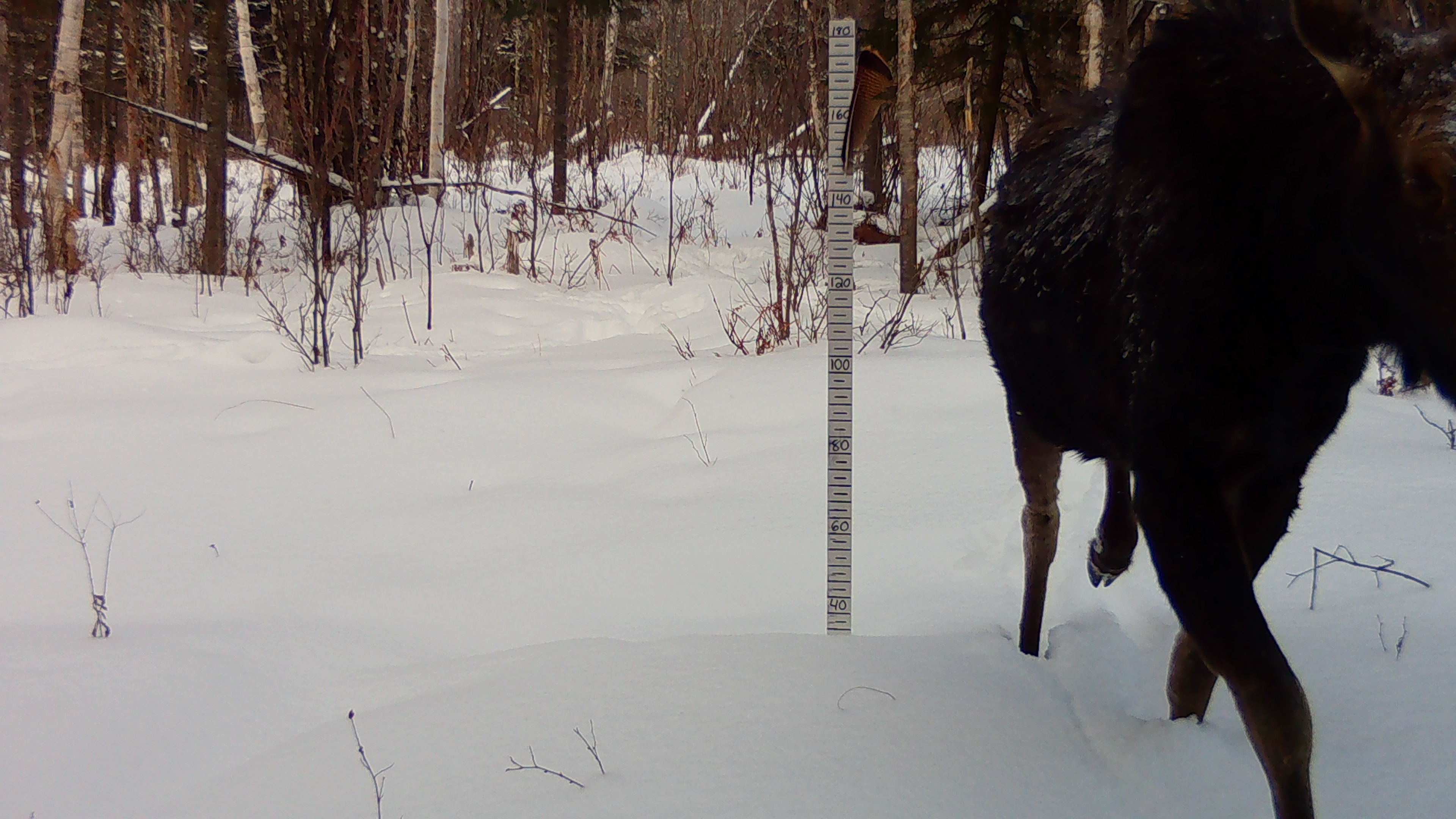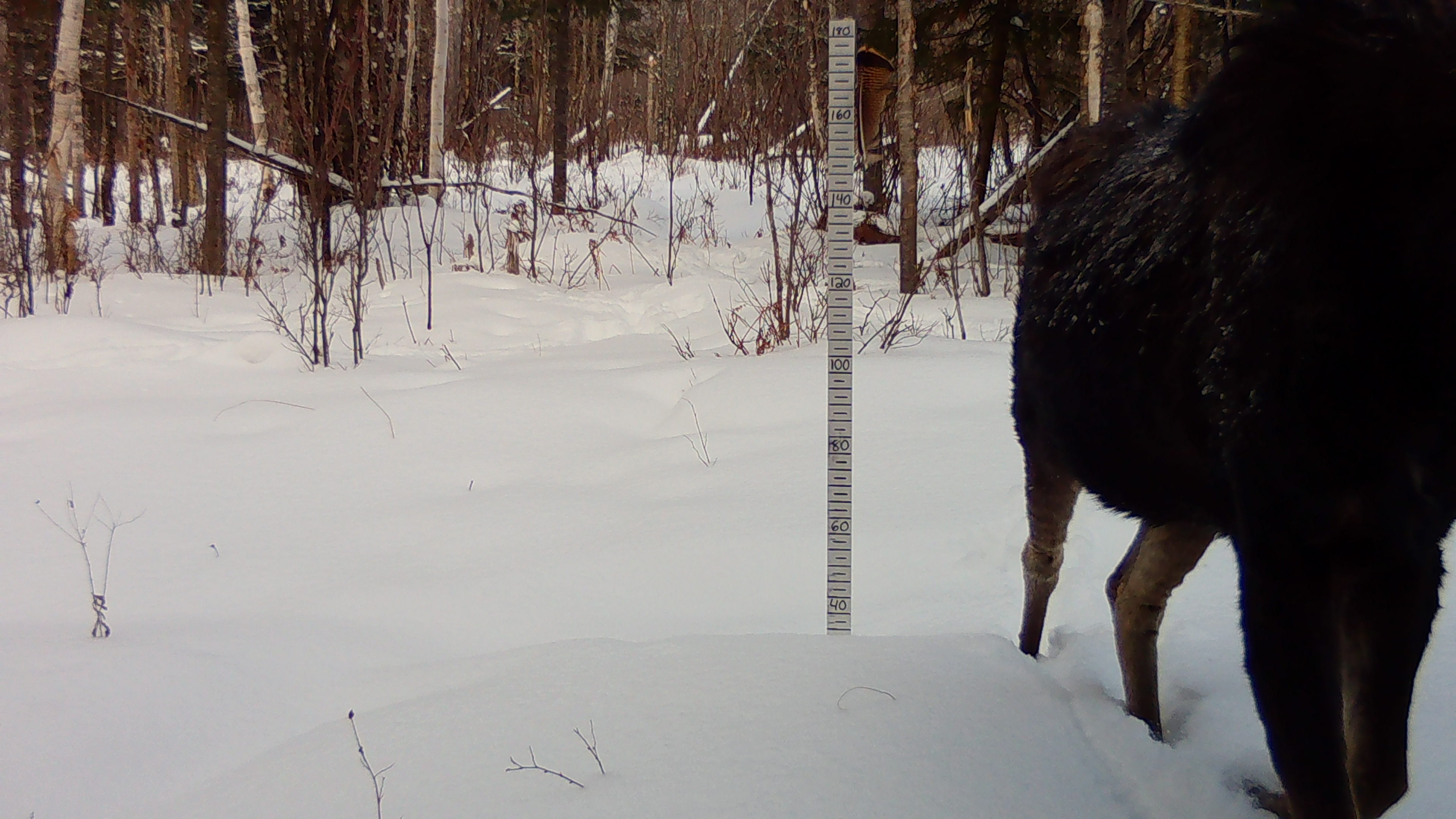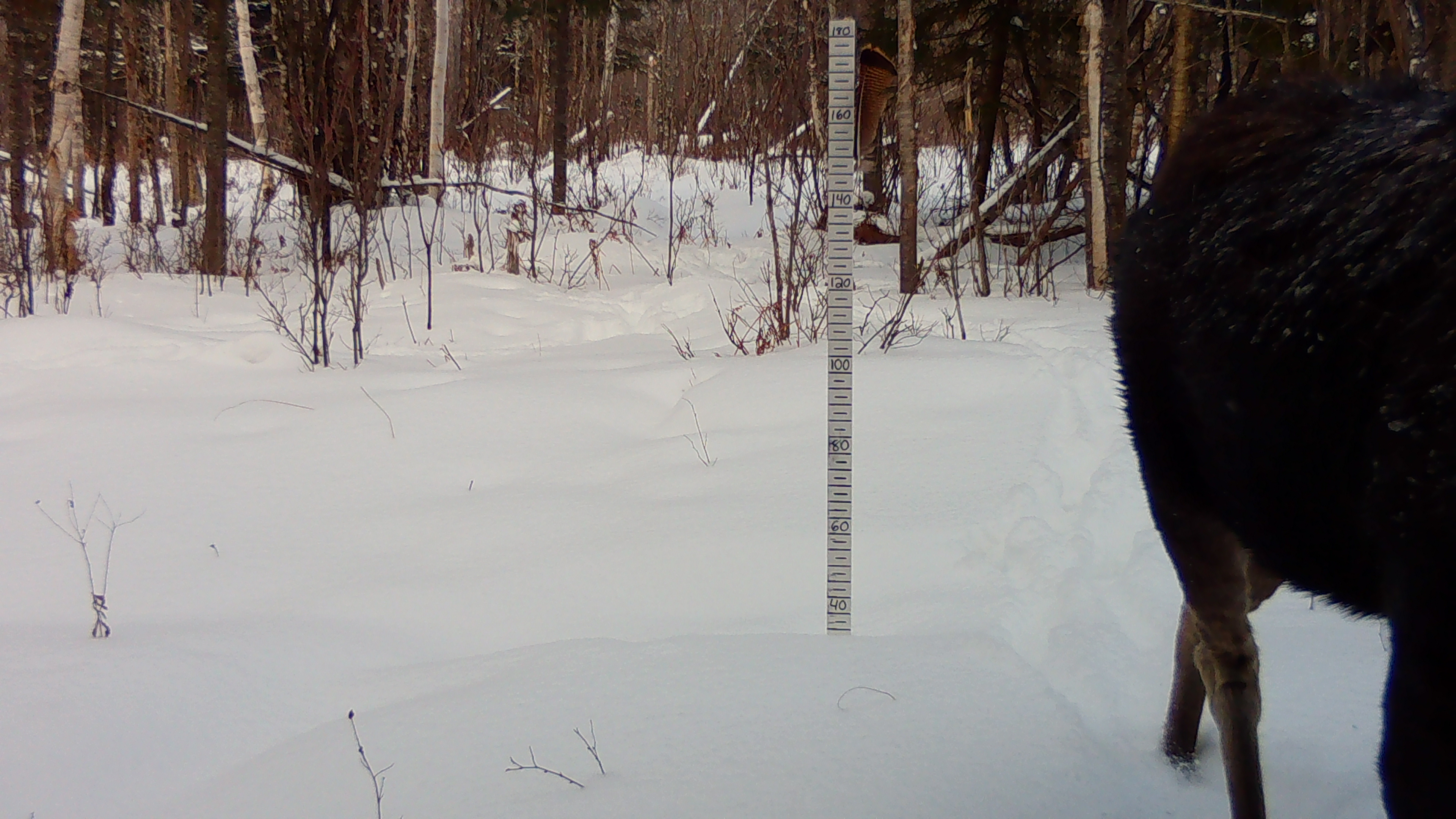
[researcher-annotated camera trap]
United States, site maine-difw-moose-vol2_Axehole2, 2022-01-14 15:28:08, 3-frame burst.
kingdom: Animalia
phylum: Chordata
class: Mammalia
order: Artiodactyla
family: Cervidae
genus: Alces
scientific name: Alces alces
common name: moose